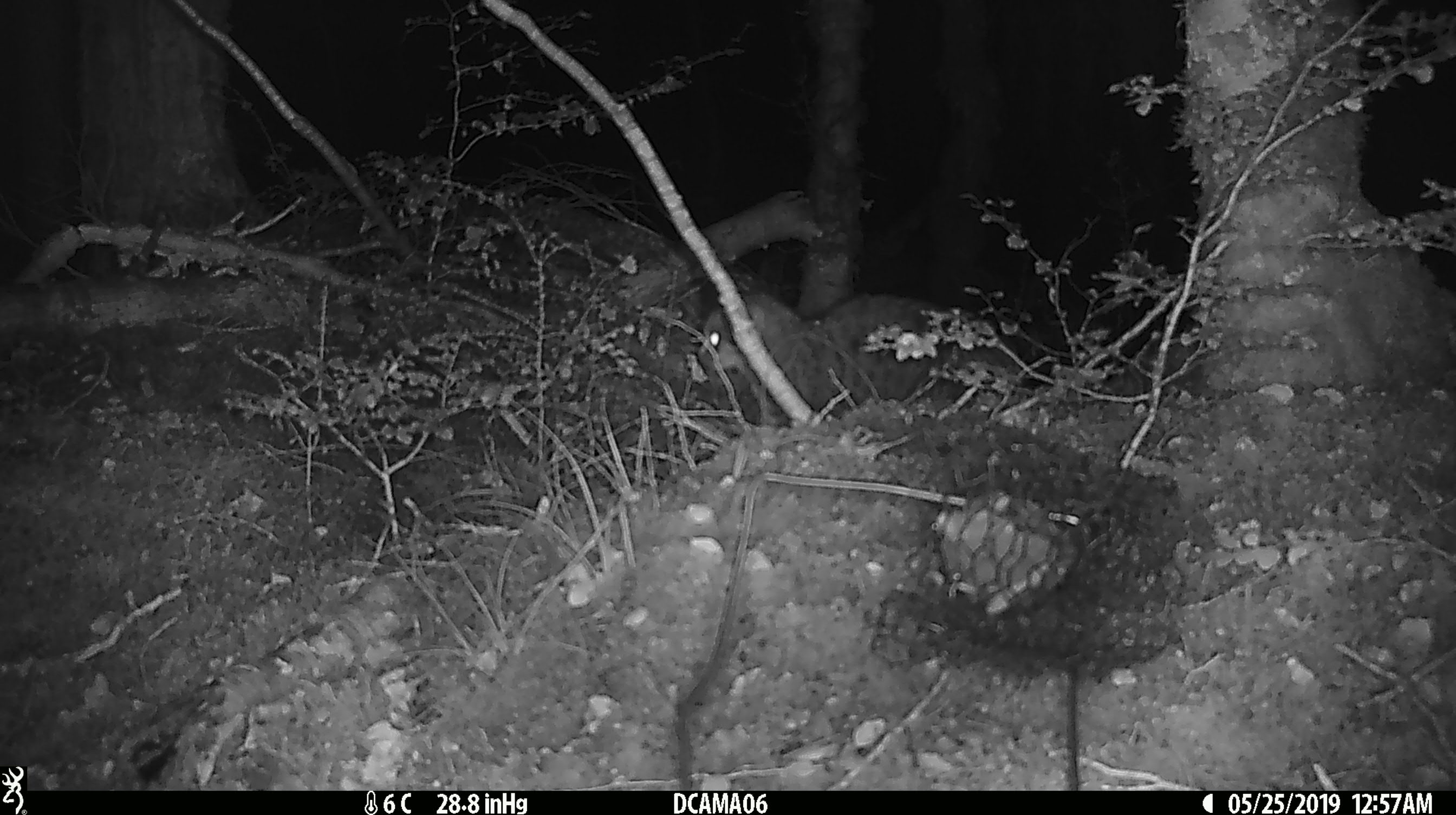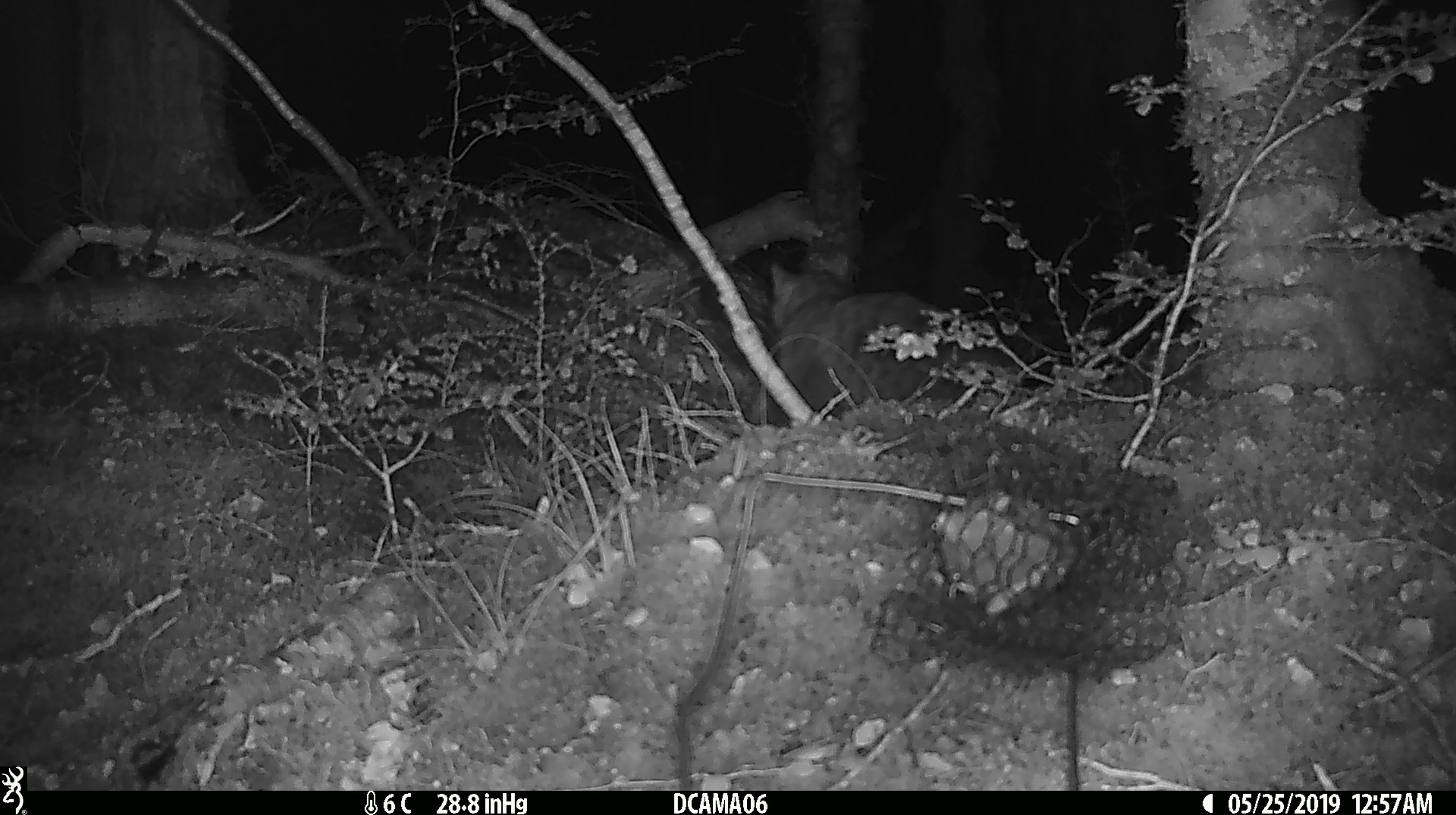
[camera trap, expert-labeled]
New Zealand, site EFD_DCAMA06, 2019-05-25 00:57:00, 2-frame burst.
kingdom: Animalia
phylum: Chordata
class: Mammalia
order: Carnivora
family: Felidae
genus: Felis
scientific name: Felis catus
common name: domestic cat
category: cat